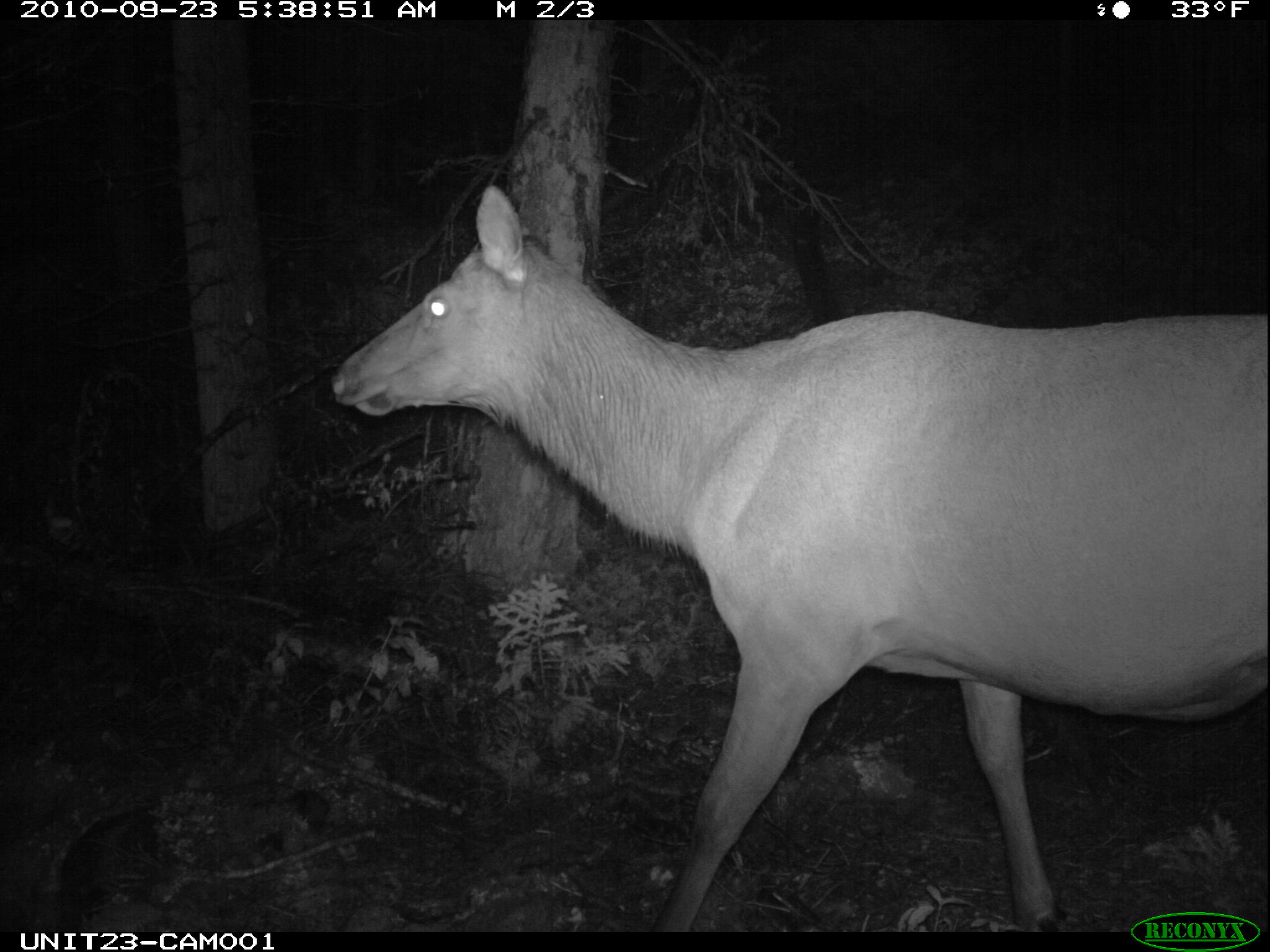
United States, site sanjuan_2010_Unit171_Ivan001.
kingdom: Animalia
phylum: Chordata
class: Mammalia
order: Artiodactyla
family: Cervidae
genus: Cervus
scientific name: Cervus elaphus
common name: red deer